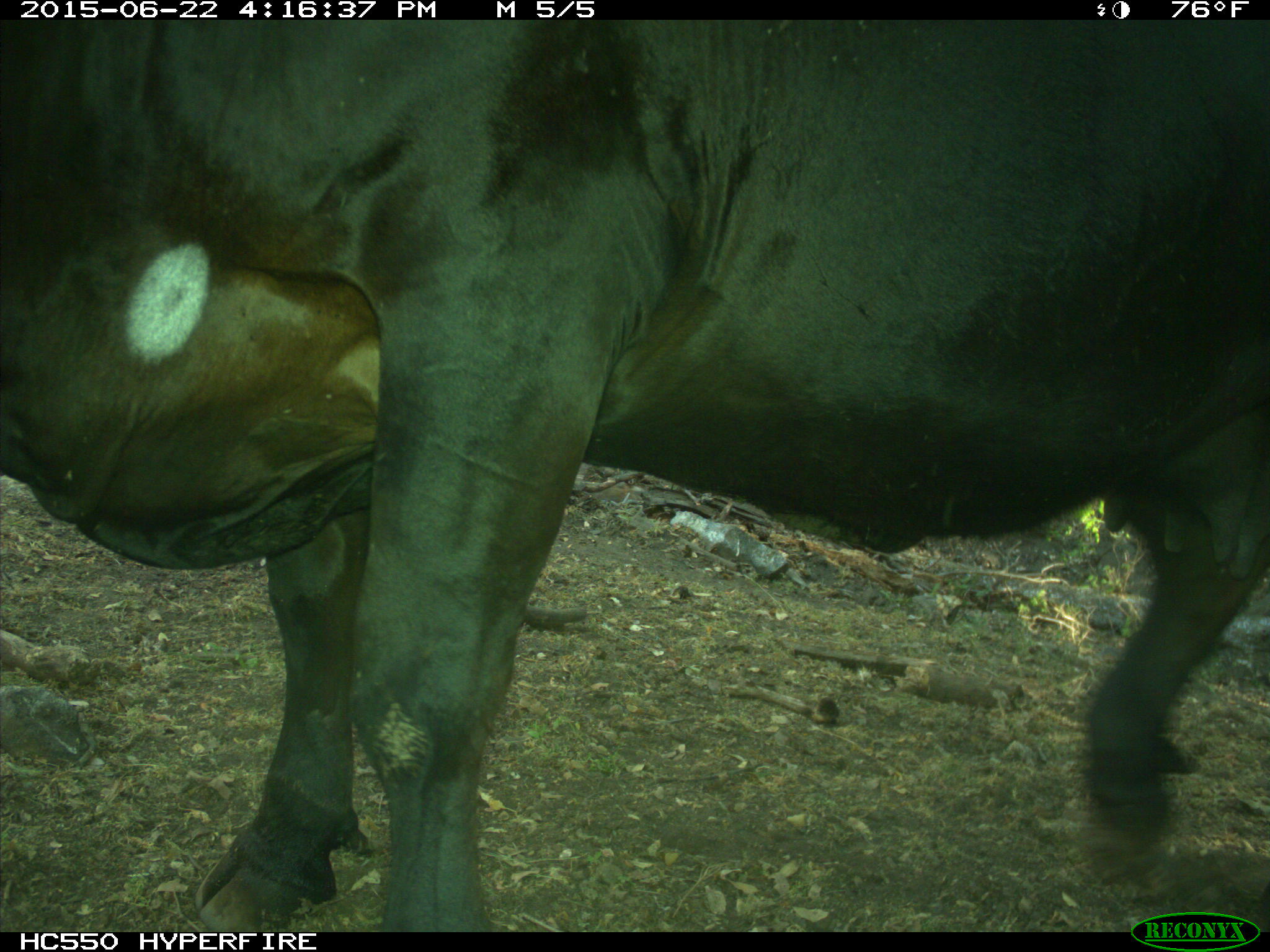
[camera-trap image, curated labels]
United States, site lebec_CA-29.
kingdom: Animalia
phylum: Chordata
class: Mammalia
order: Artiodactyla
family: Bovidae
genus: Bos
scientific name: Bos taurus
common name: domestic cow